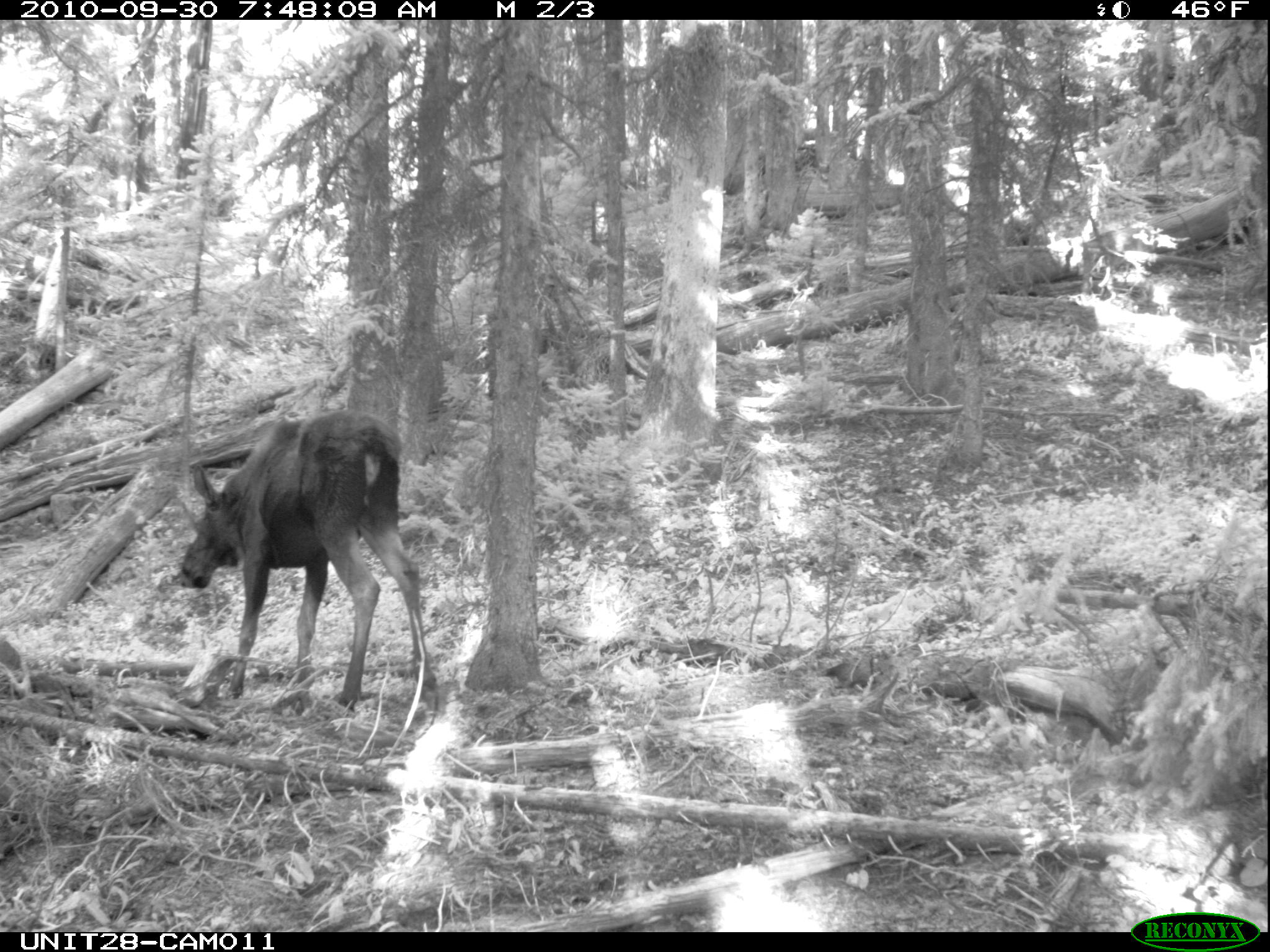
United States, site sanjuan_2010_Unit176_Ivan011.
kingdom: Animalia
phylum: Chordata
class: Mammalia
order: Artiodactyla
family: Cervidae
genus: Alces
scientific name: Alces alces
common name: moose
Alces alces (moose).